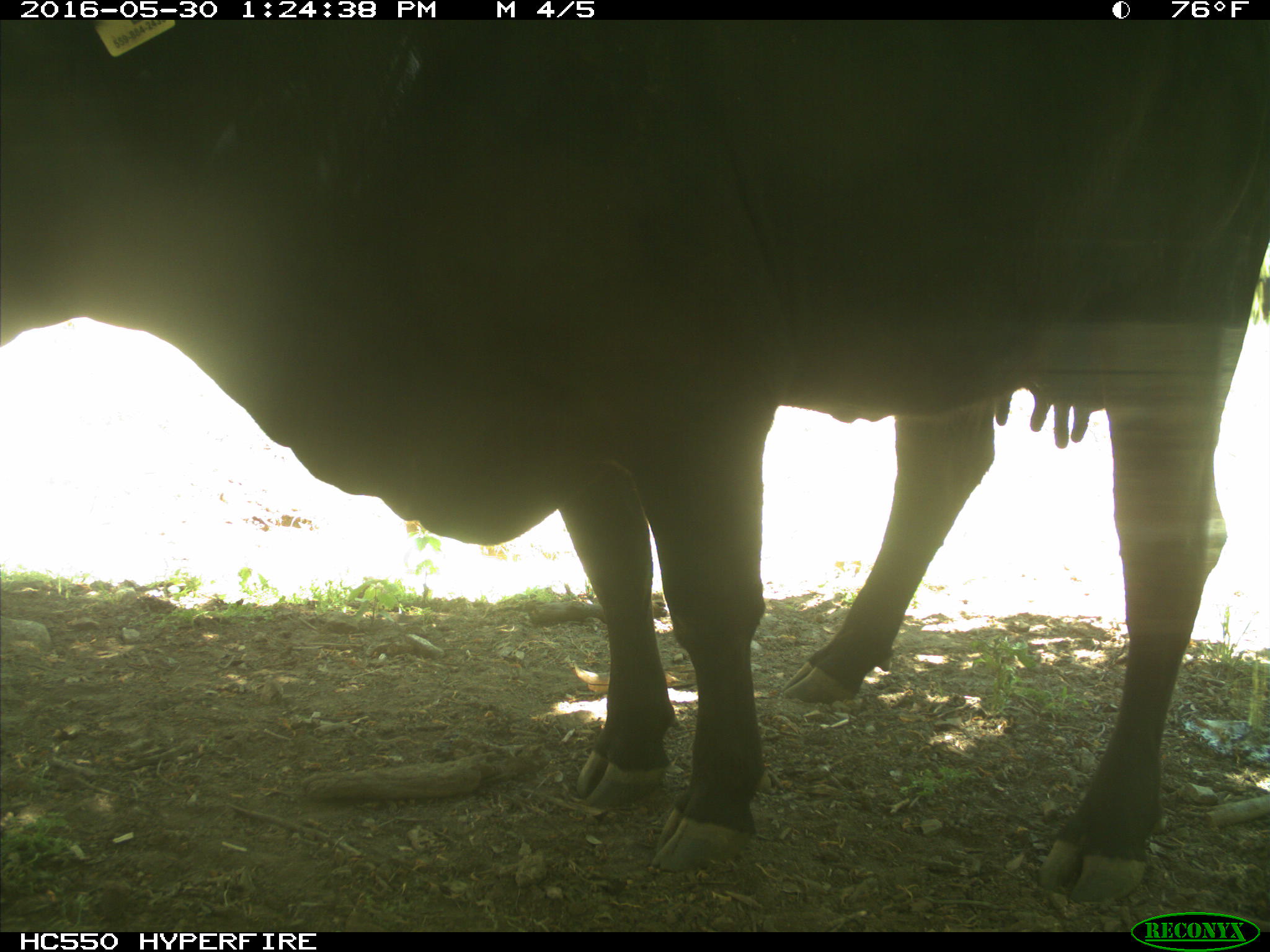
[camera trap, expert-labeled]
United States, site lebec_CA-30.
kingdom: Animalia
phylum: Chordata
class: Mammalia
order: Artiodactyla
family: Bovidae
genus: Bos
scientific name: Bos taurus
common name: domestic cow